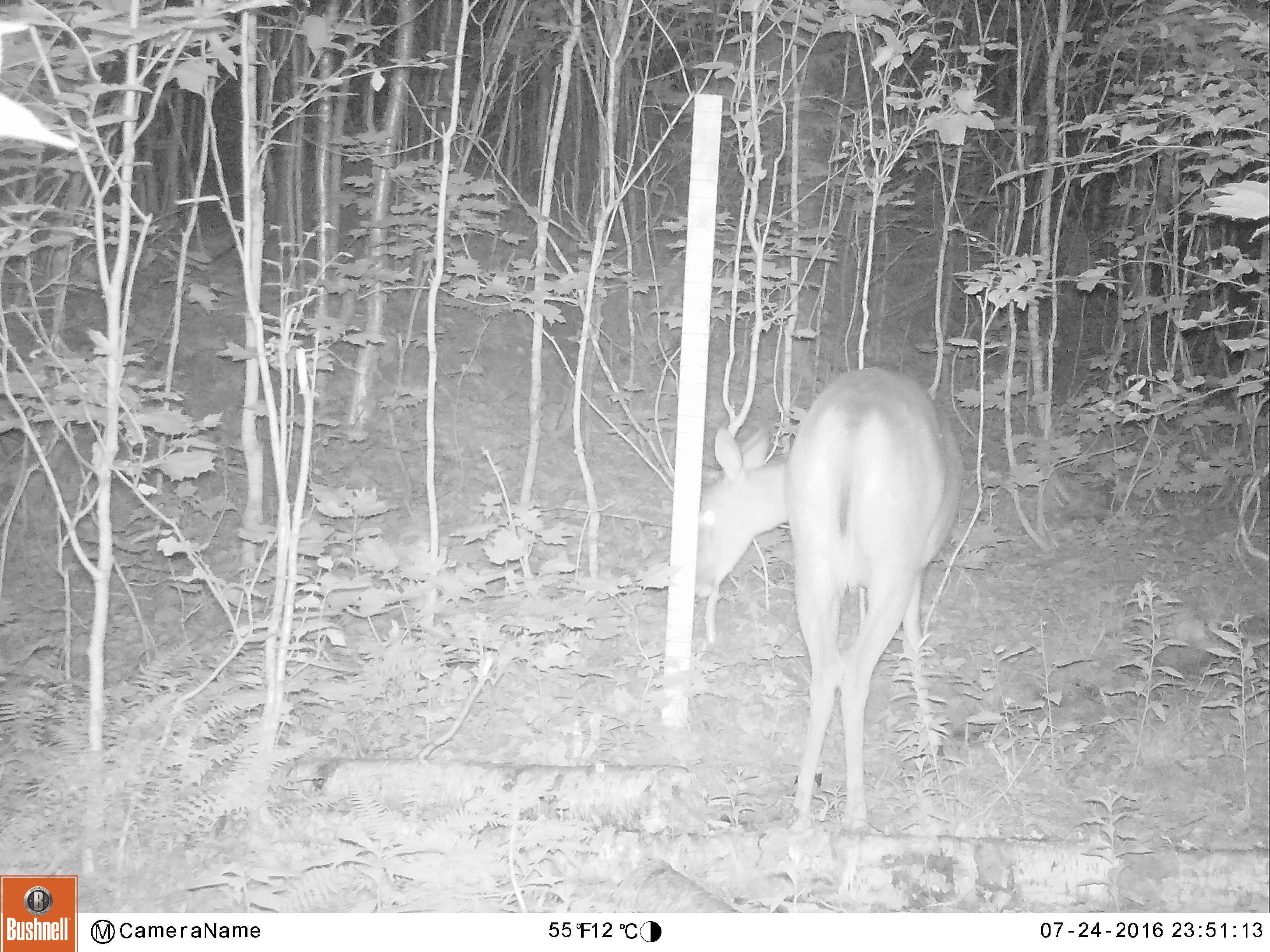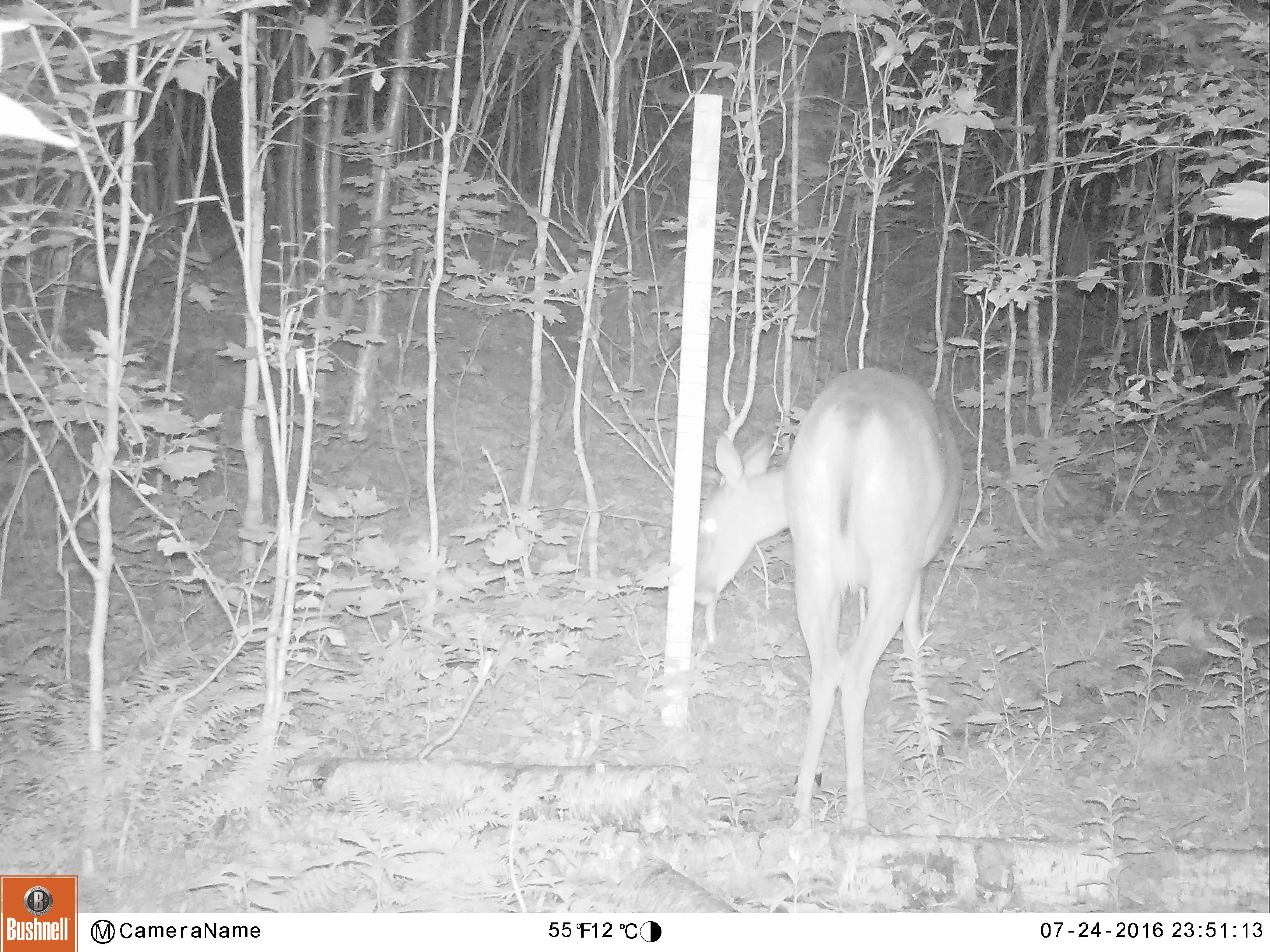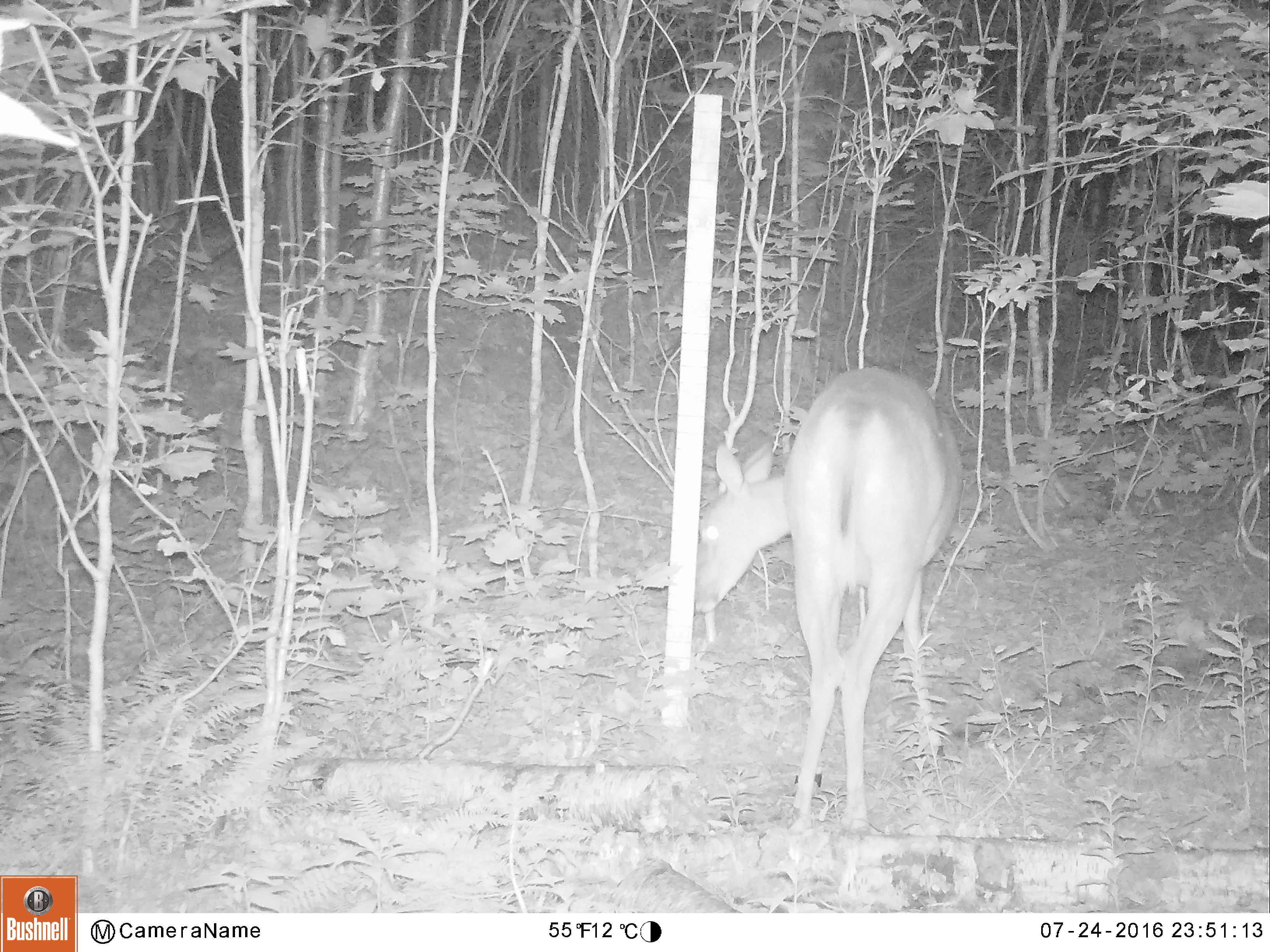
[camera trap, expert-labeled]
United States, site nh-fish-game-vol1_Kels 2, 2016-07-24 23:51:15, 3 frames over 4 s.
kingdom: Animalia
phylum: Chordata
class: Mammalia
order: Artiodactyla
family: Cervidae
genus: Odocoileus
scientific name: Odocoileus virginianus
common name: white-tailed deer